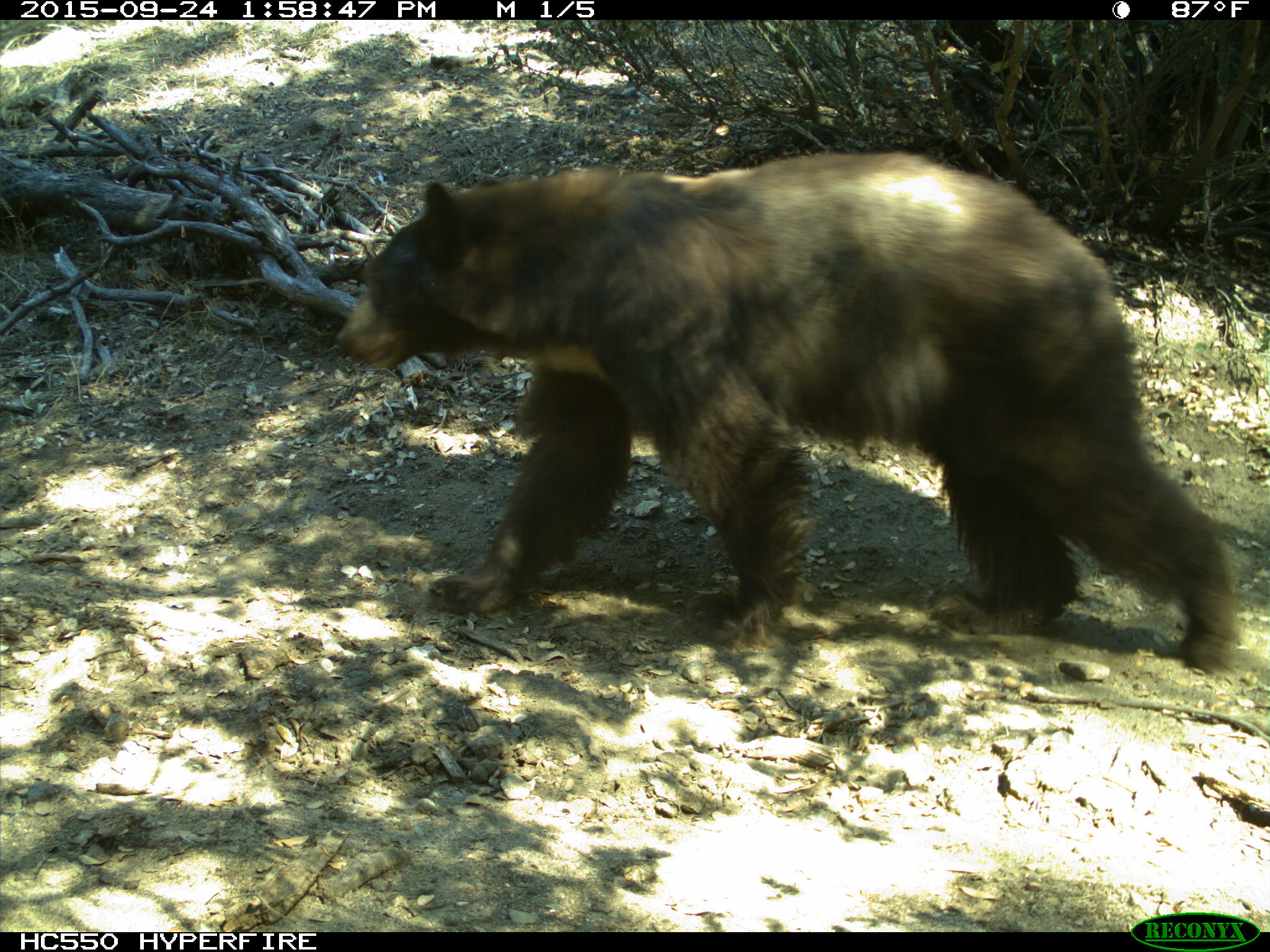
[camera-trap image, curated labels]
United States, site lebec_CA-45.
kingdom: Animalia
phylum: Chordata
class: Mammalia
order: Carnivora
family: Ursidae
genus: Ursus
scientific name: Ursus americanus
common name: american black bear